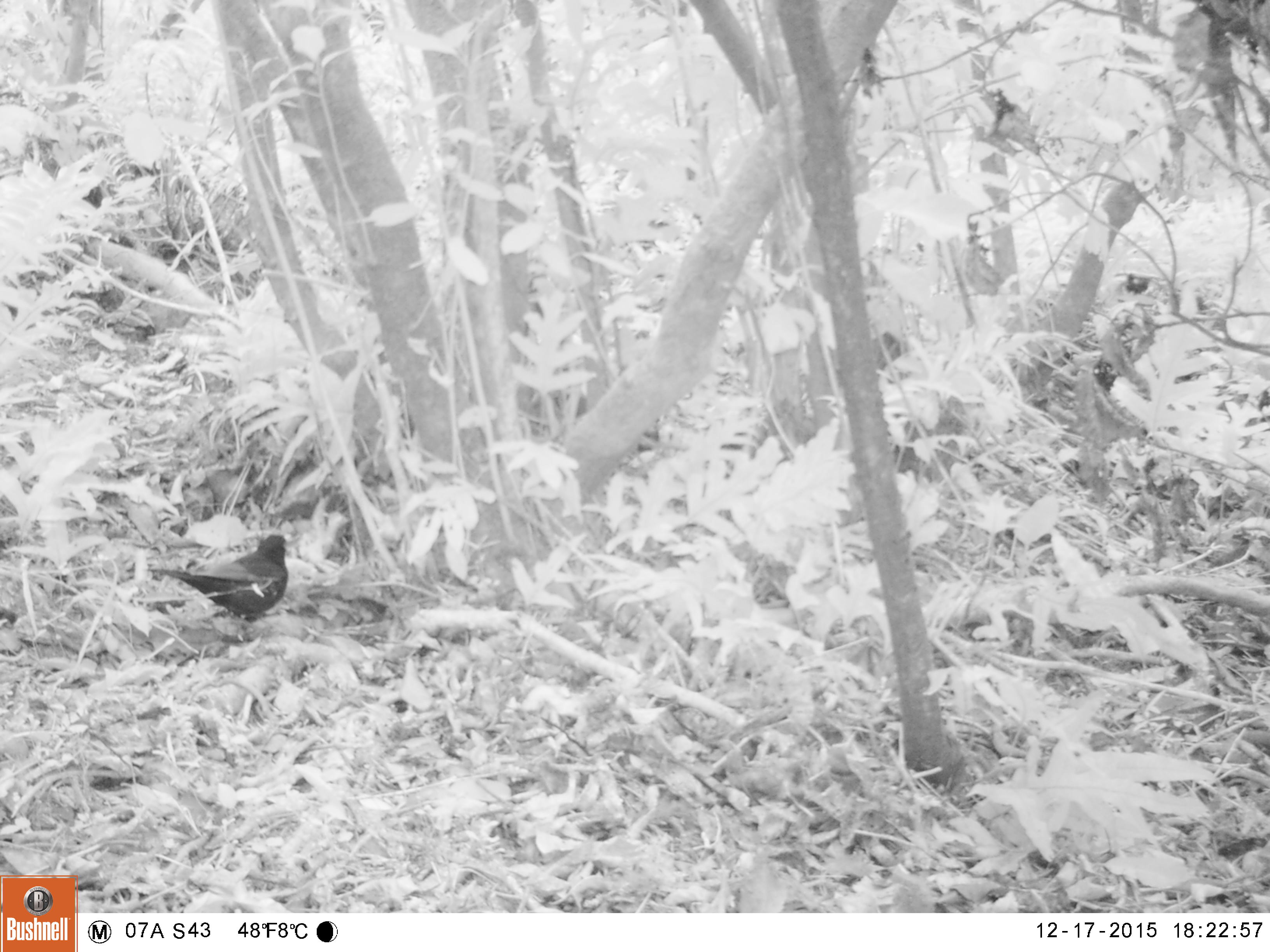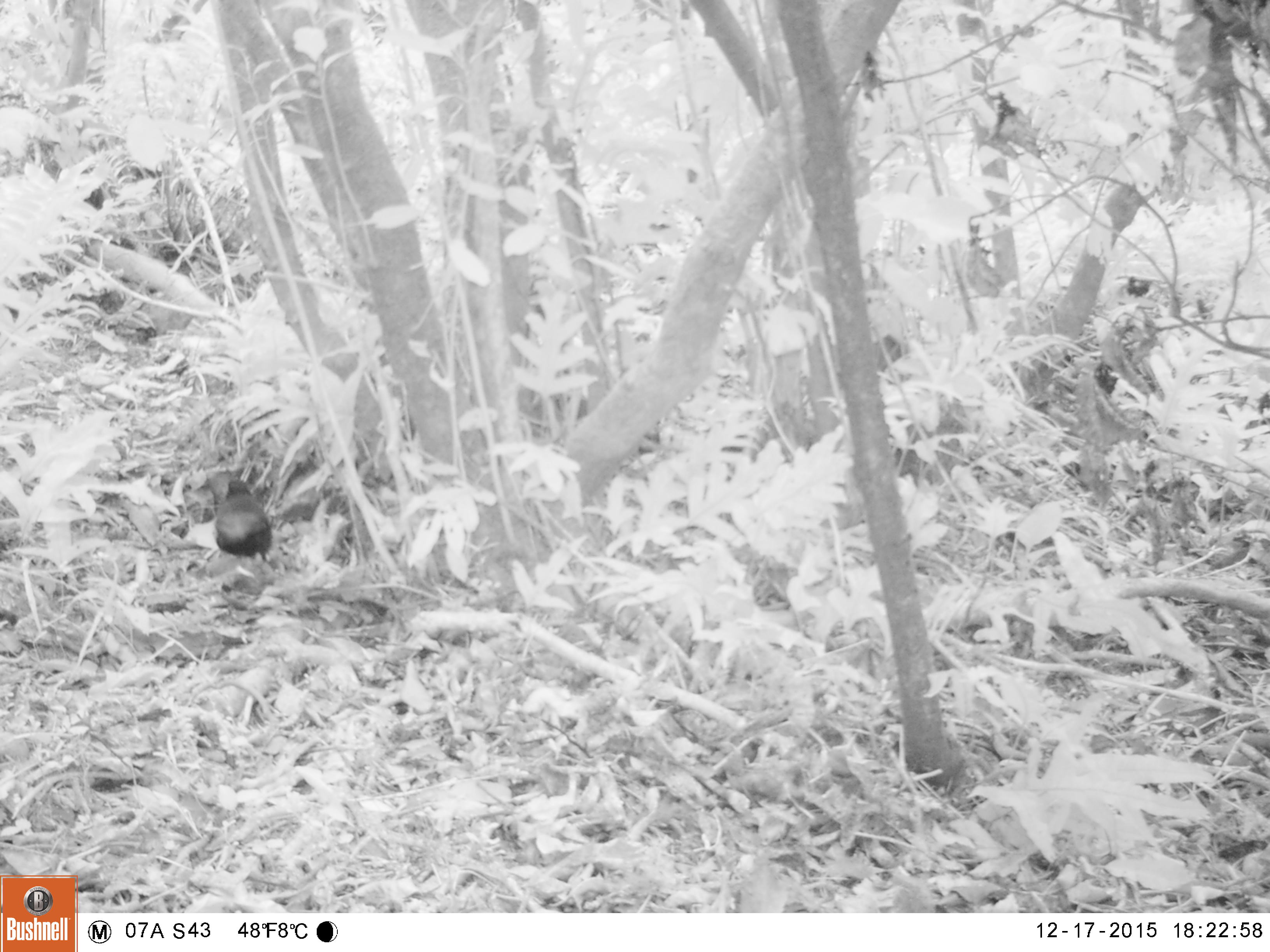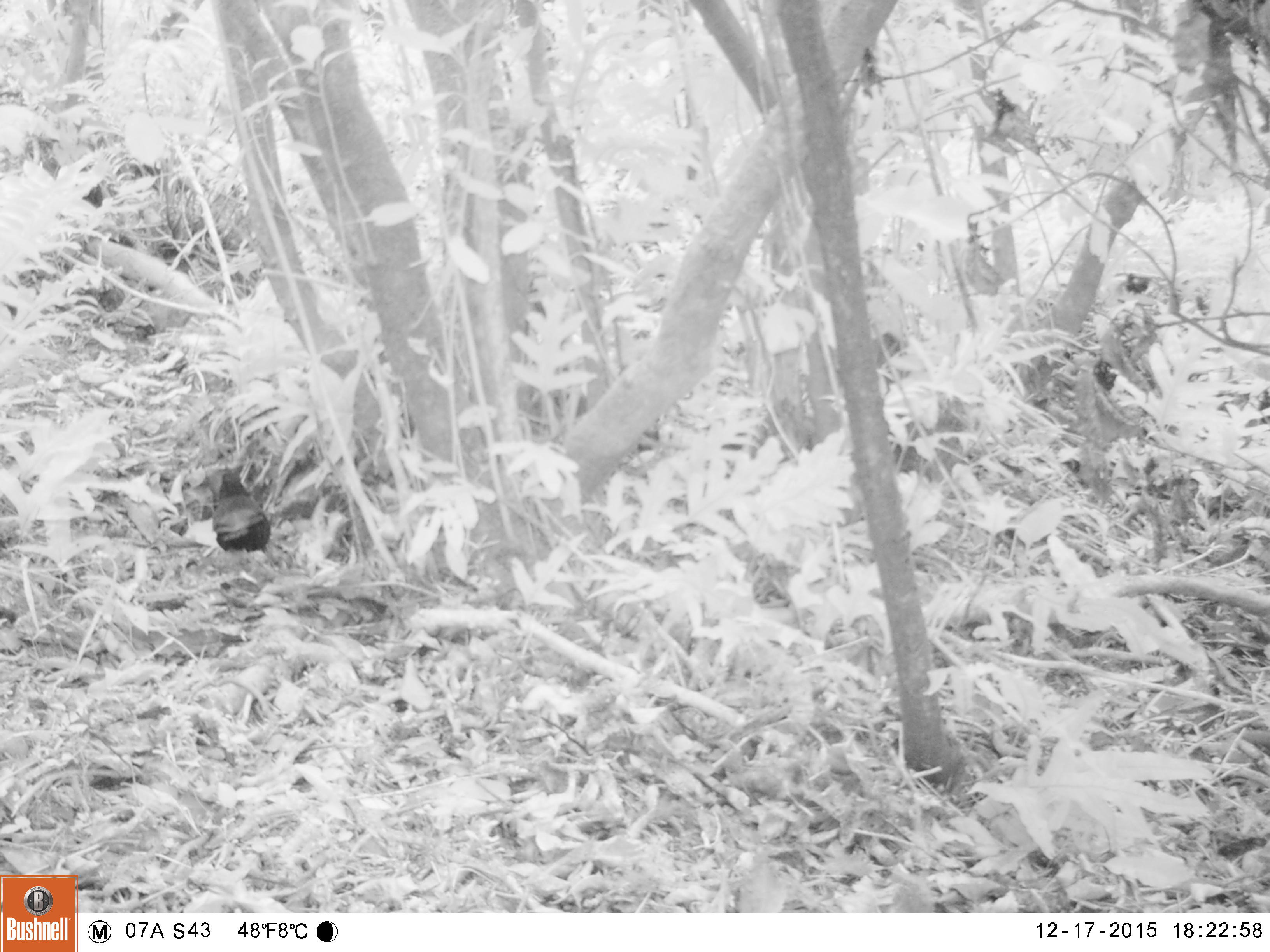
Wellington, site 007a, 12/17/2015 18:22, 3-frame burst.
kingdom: Animalia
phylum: Chordata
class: Aves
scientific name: Aves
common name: bird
Bird (Aves).